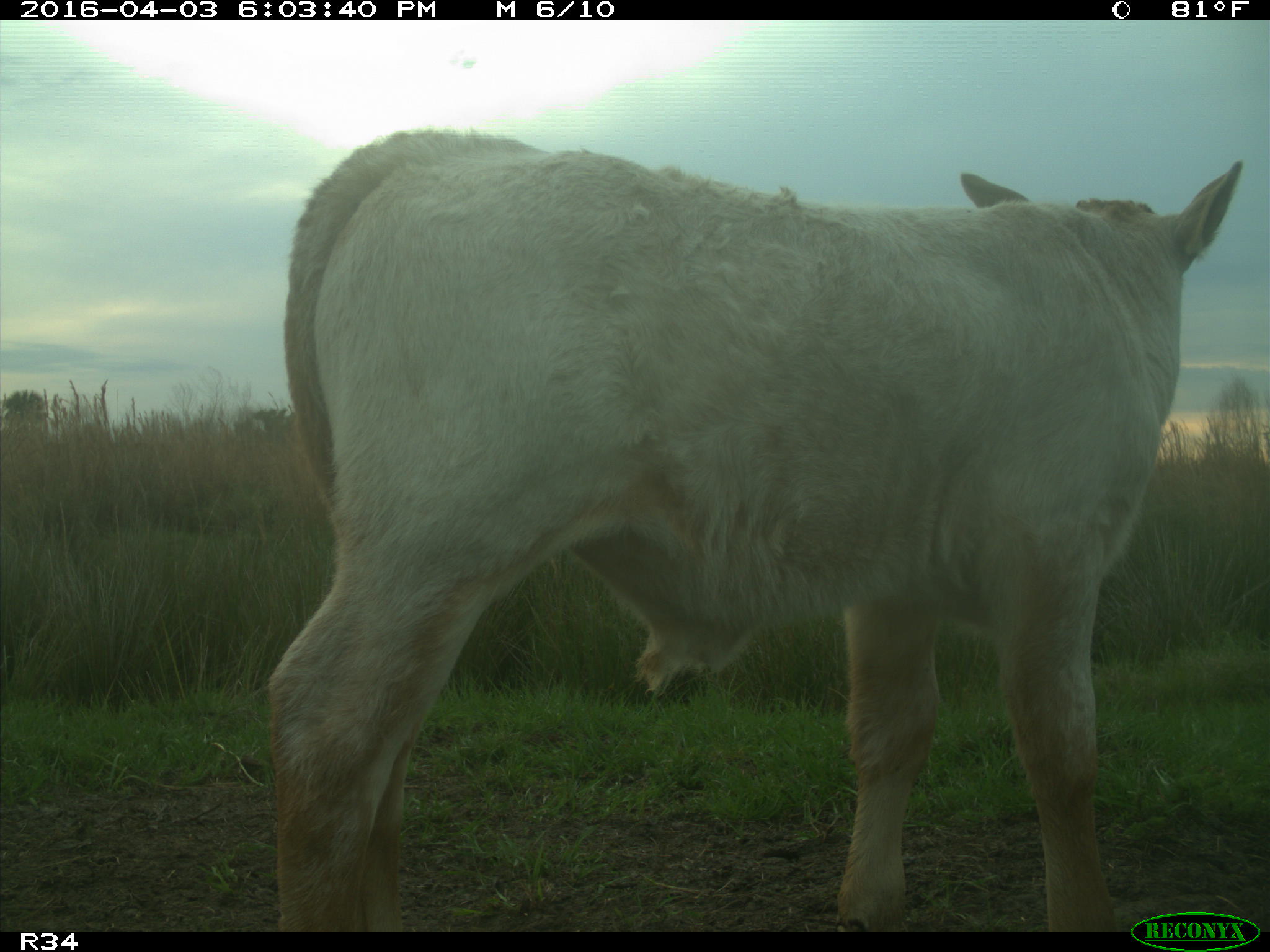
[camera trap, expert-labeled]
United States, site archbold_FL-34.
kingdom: Animalia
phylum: Chordata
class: Mammalia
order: Artiodactyla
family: Bovidae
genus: Bos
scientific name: Bos taurus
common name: domestic cow